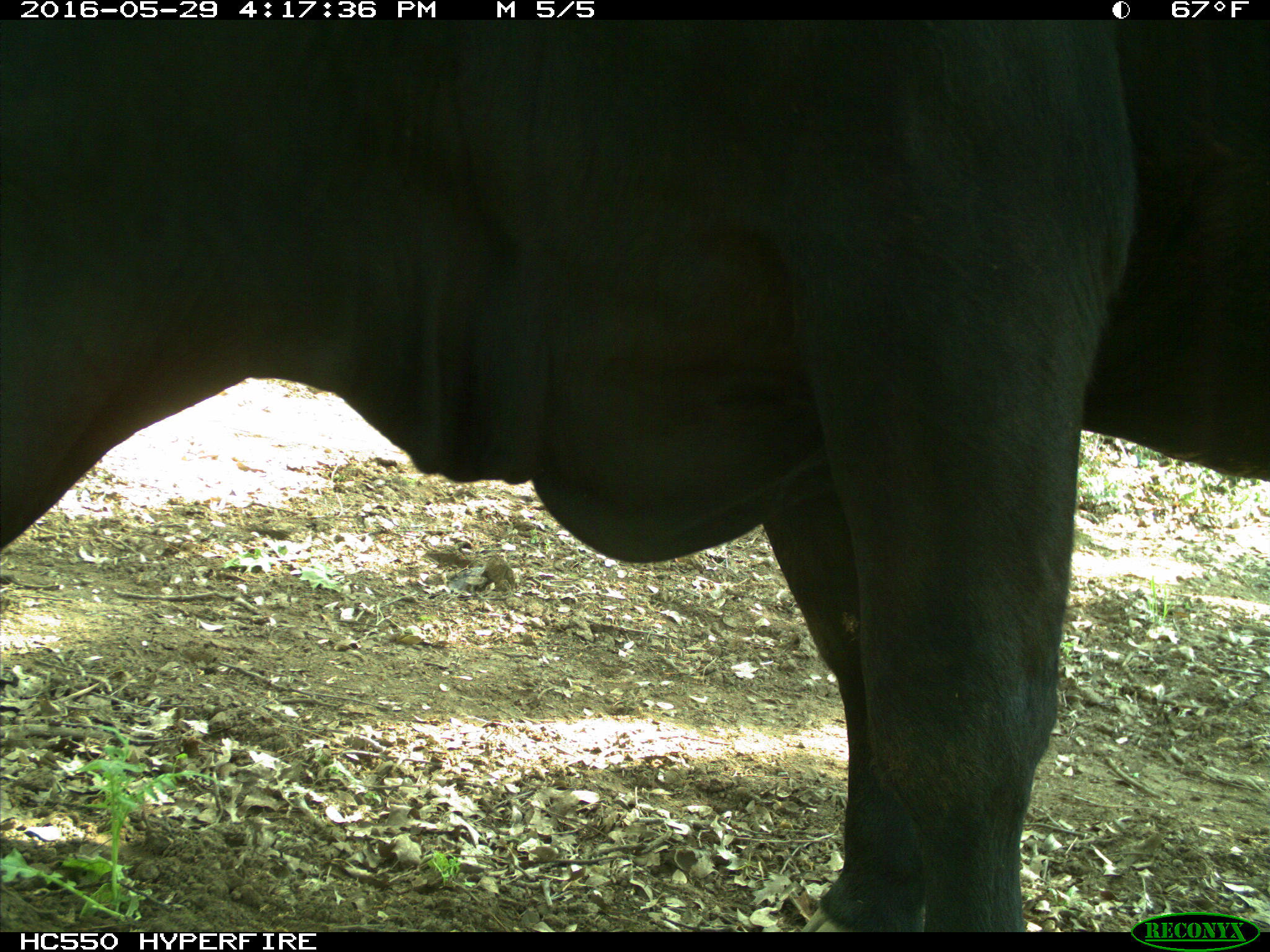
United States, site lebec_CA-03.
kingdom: Animalia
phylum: Chordata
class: Mammalia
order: Artiodactyla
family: Bovidae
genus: Bos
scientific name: Bos taurus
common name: domestic cow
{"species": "Bos taurus (domestic cow)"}